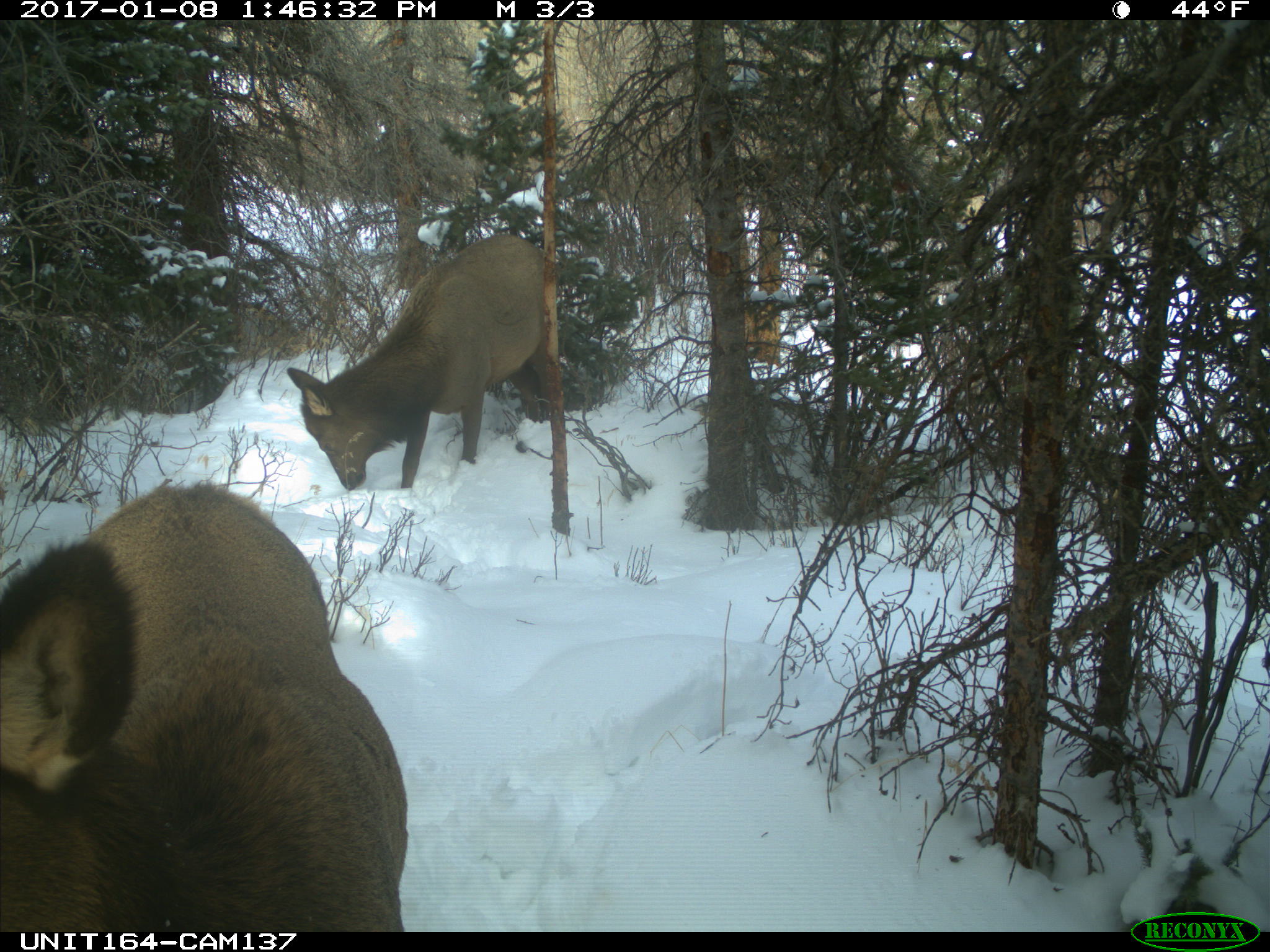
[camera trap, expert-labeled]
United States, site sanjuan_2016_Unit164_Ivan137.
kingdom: Animalia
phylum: Chordata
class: Mammalia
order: Artiodactyla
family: Cervidae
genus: Cervus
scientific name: Cervus elaphus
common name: red deer